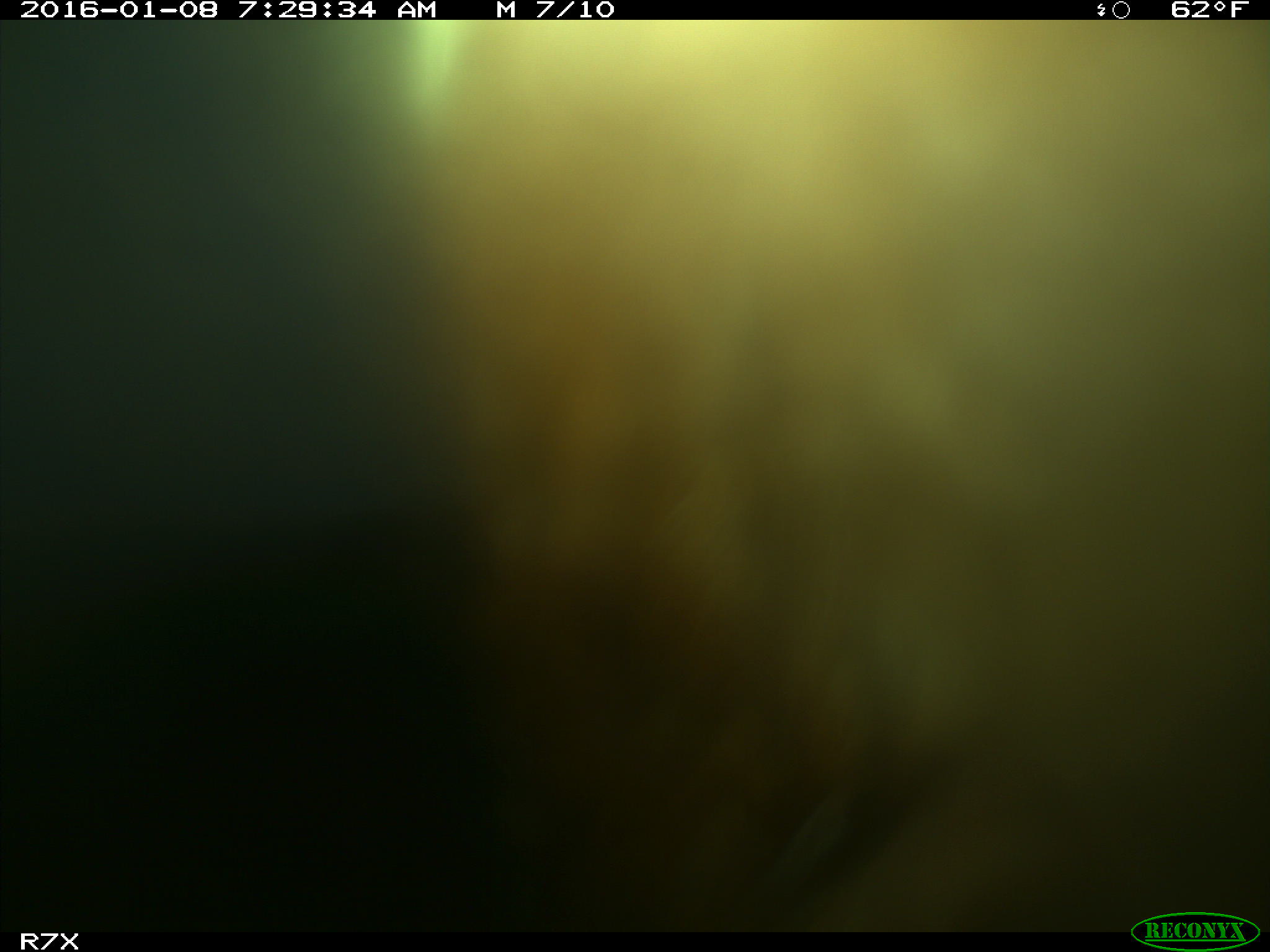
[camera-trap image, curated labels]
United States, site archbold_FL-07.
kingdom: Animalia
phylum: Chordata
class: Mammalia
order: Artiodactyla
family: Bovidae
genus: Bos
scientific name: Bos taurus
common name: domestic cow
Bos taurus (domestic cow).